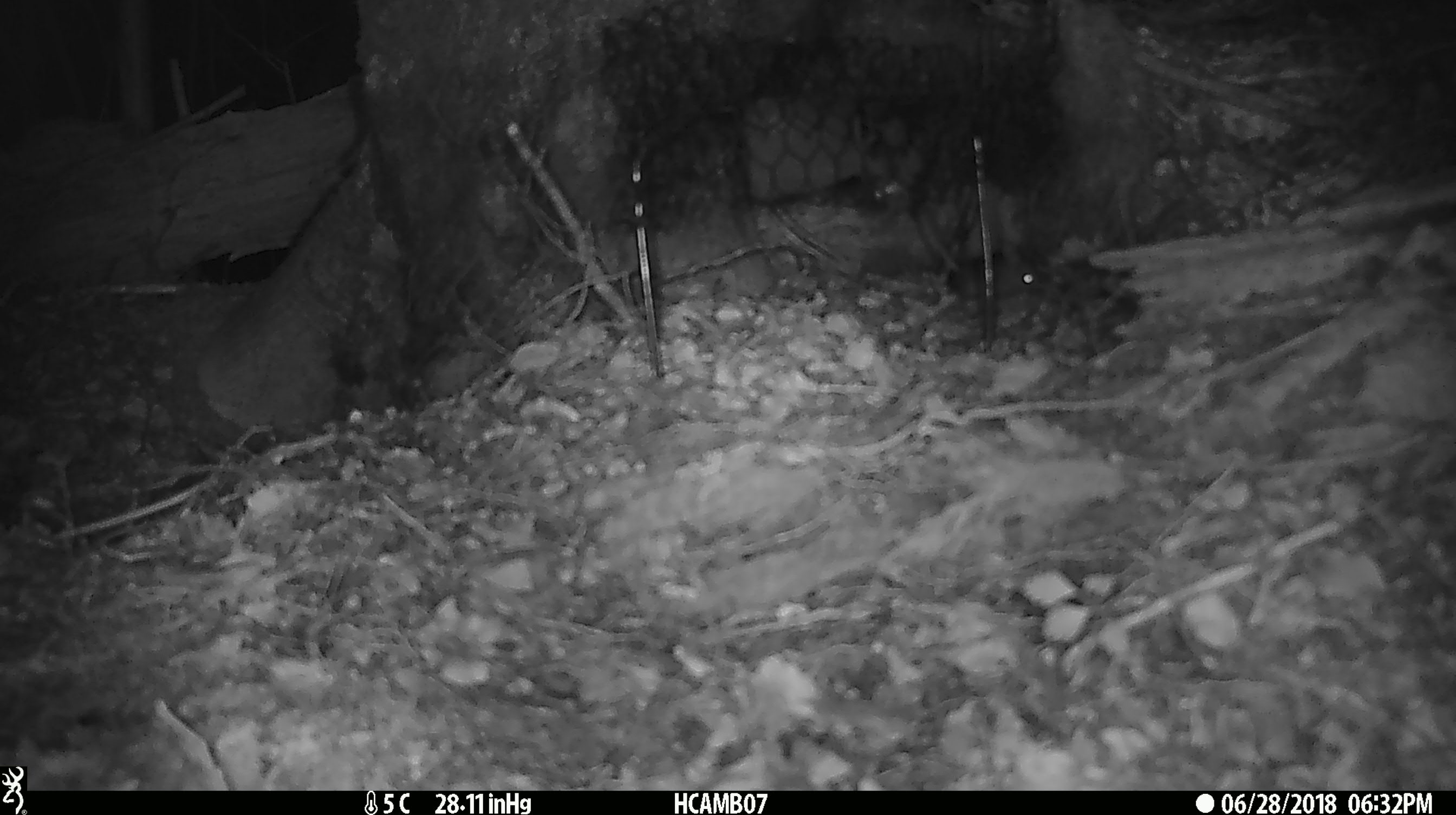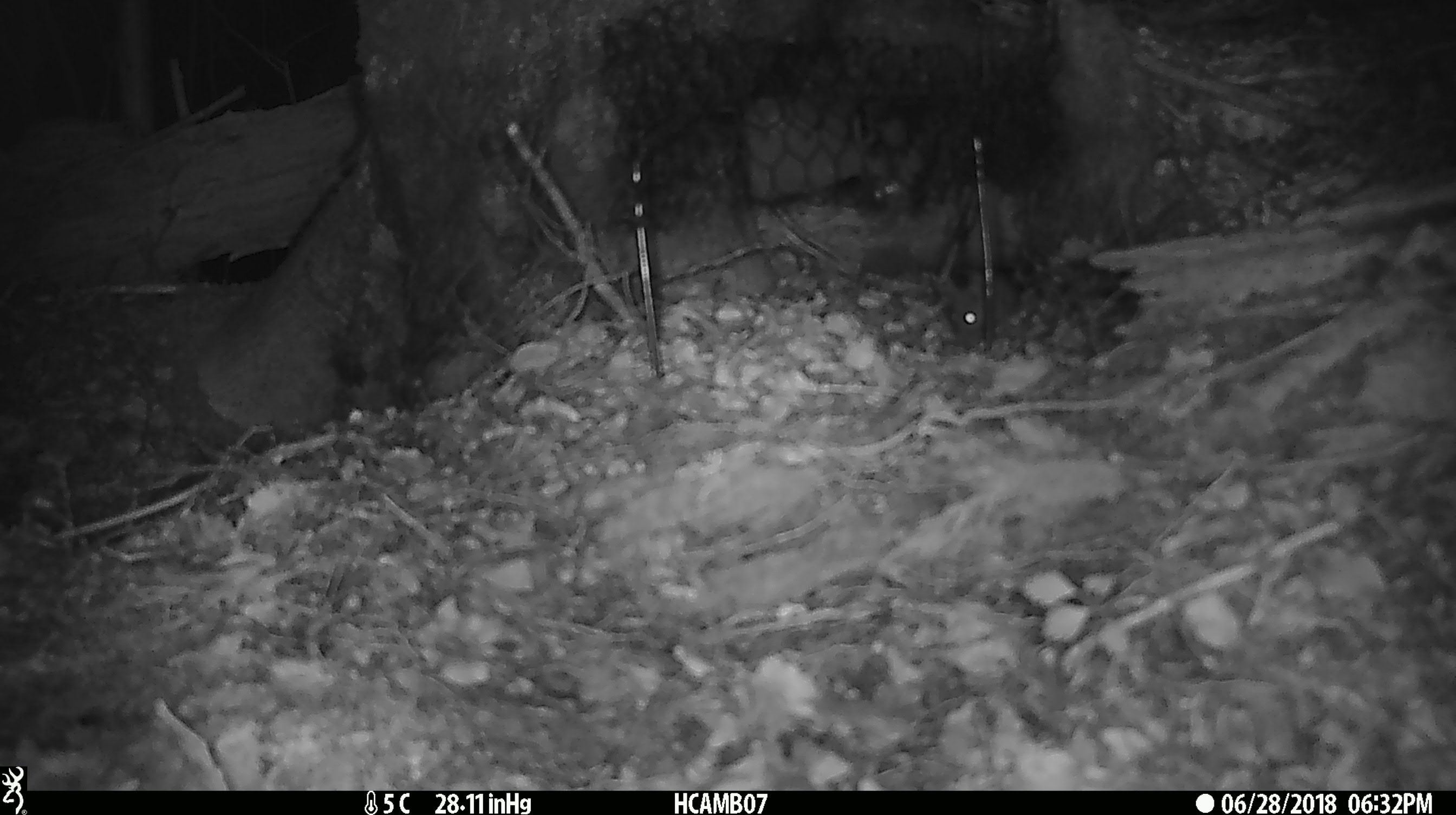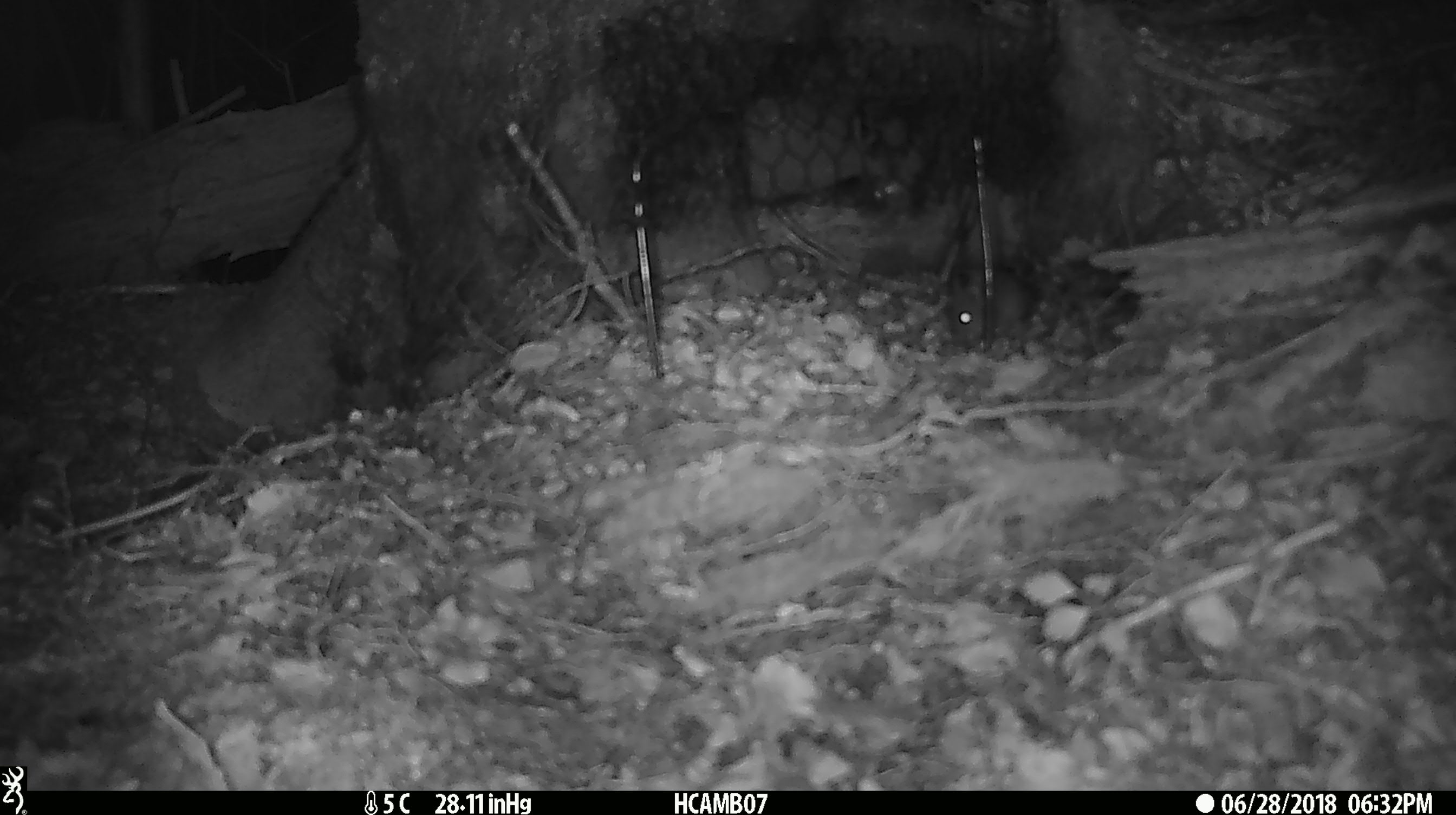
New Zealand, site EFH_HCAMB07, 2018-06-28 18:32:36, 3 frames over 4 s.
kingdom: Animalia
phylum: Chordata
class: Mammalia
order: Rodentia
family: Muridae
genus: Mus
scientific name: Mus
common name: mouse